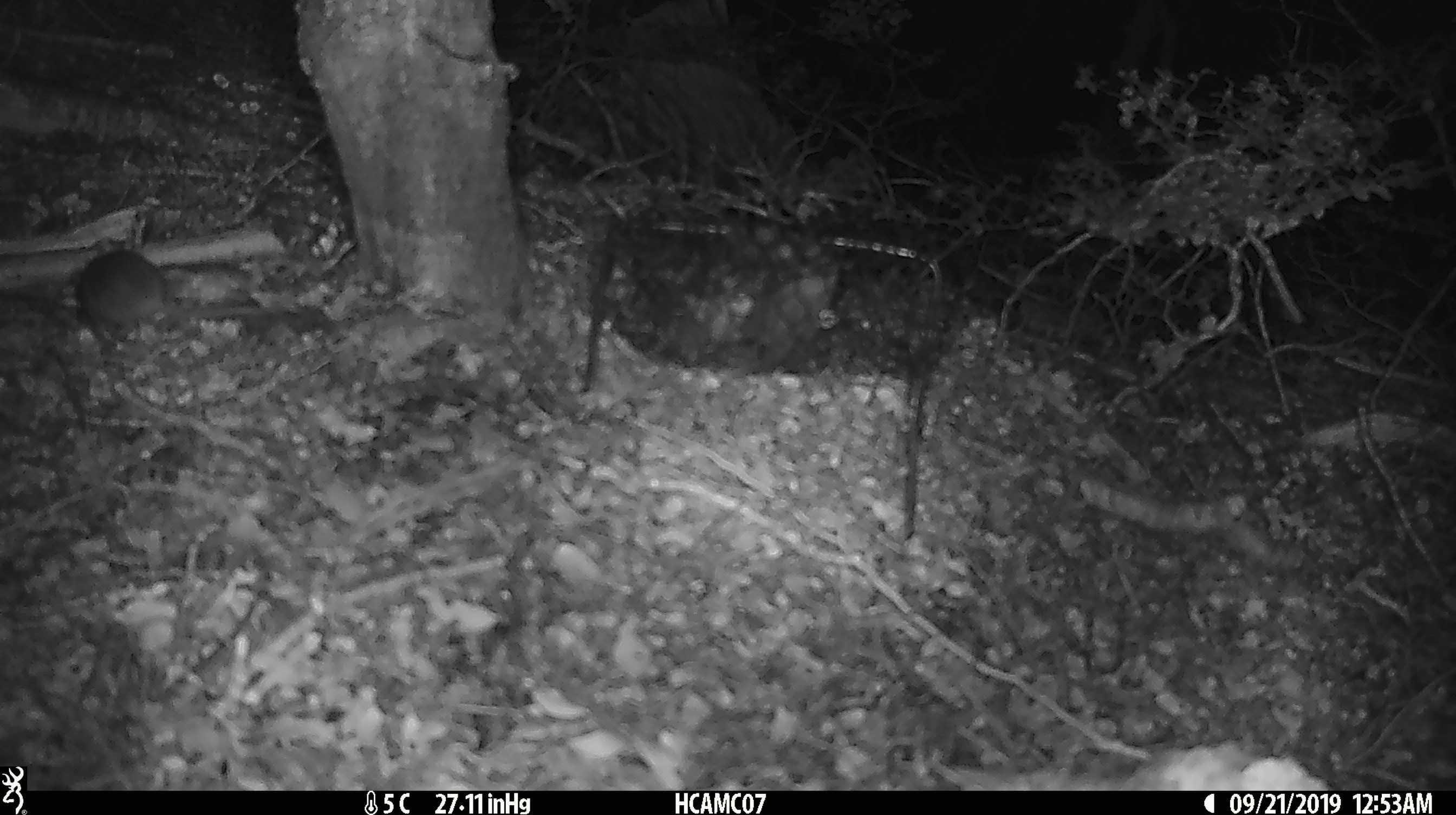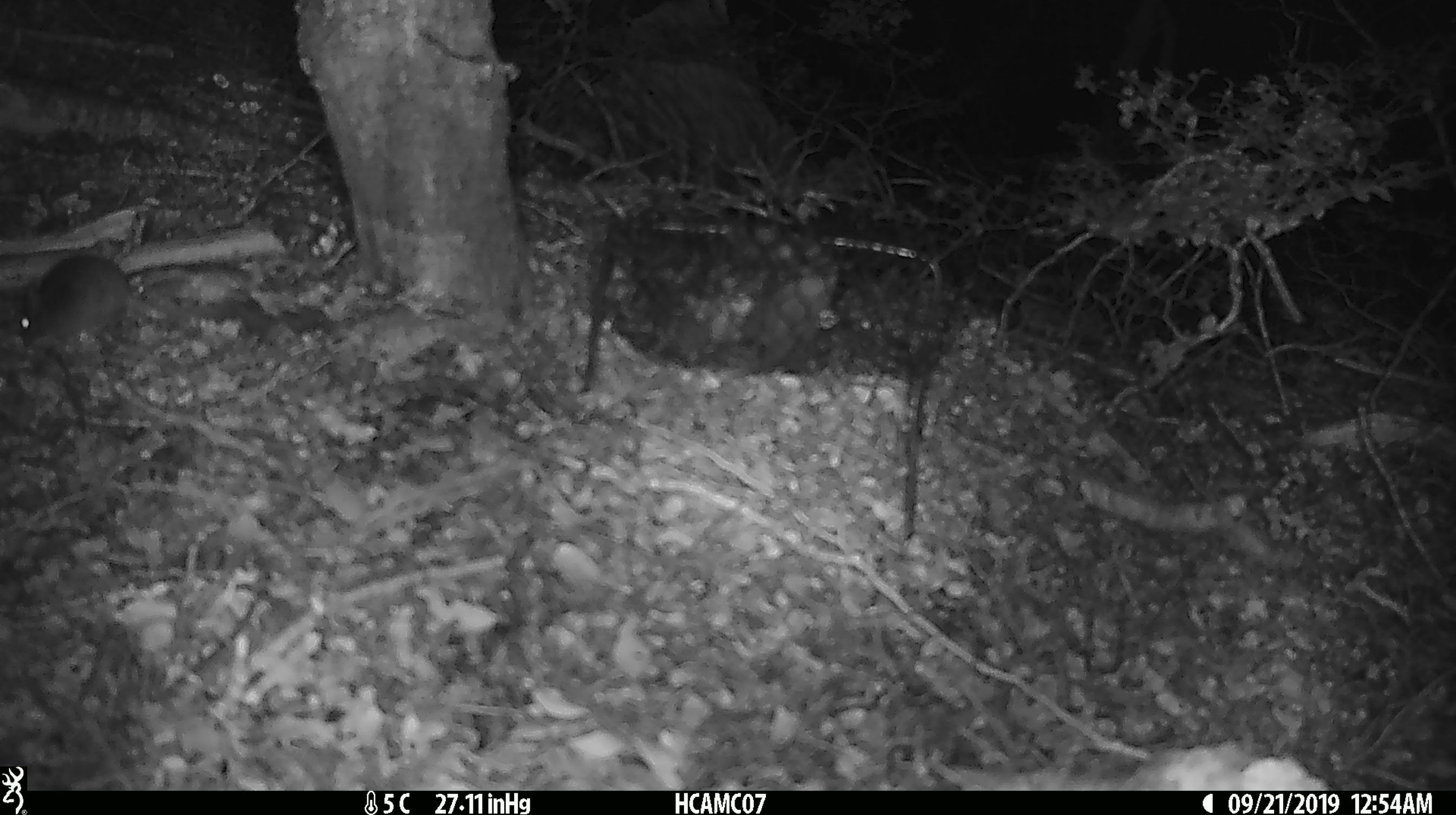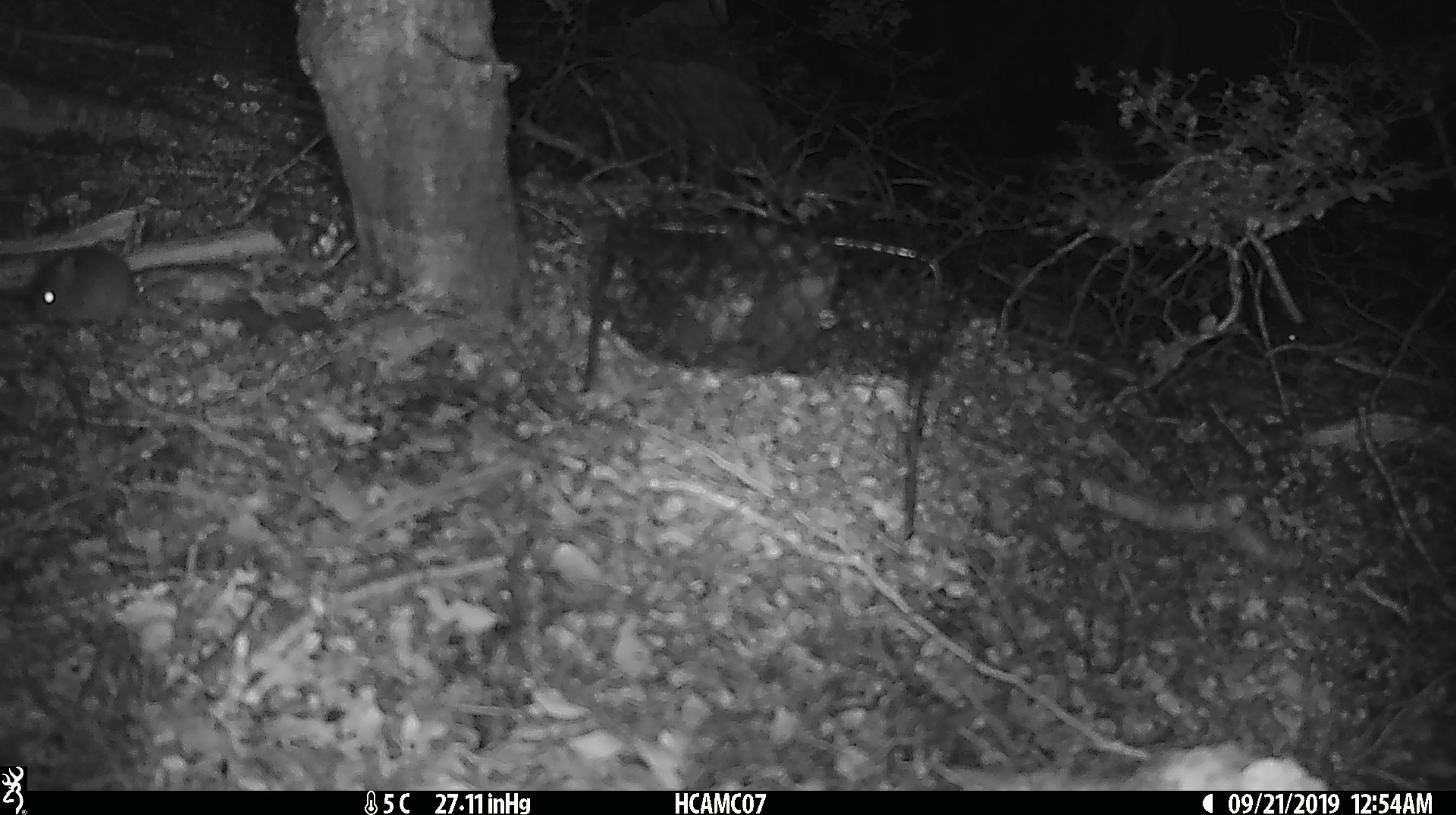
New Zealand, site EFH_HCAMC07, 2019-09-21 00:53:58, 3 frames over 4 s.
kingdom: Animalia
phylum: Chordata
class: Mammalia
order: Rodentia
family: Muridae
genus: Mus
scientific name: Mus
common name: mouse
Mouse (Mus).